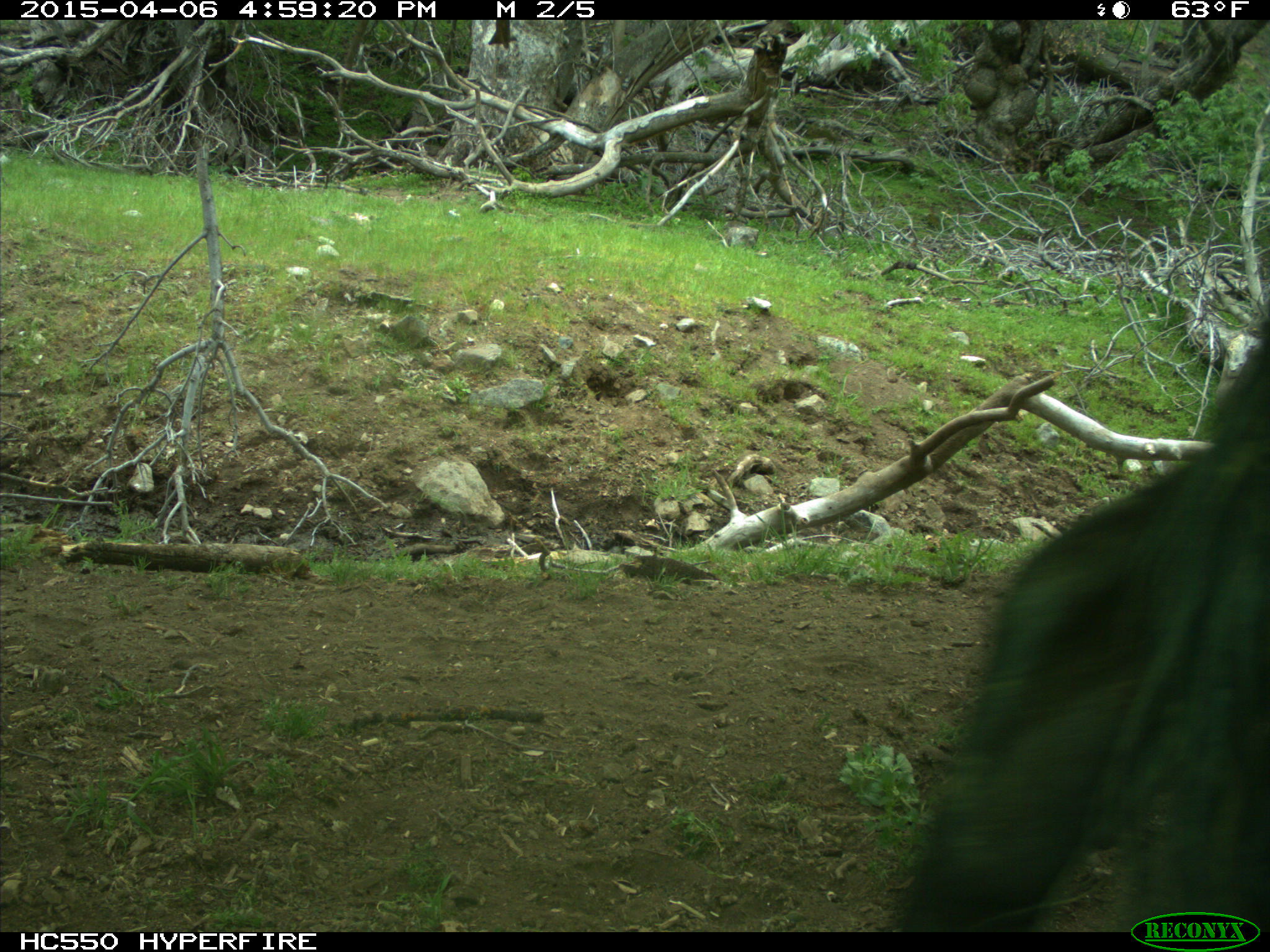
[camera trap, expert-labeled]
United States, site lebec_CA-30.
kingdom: Animalia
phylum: Chordata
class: Mammalia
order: Artiodactyla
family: Bovidae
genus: Bos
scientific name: Bos taurus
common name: domestic cow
Bos taurus (domestic cow).